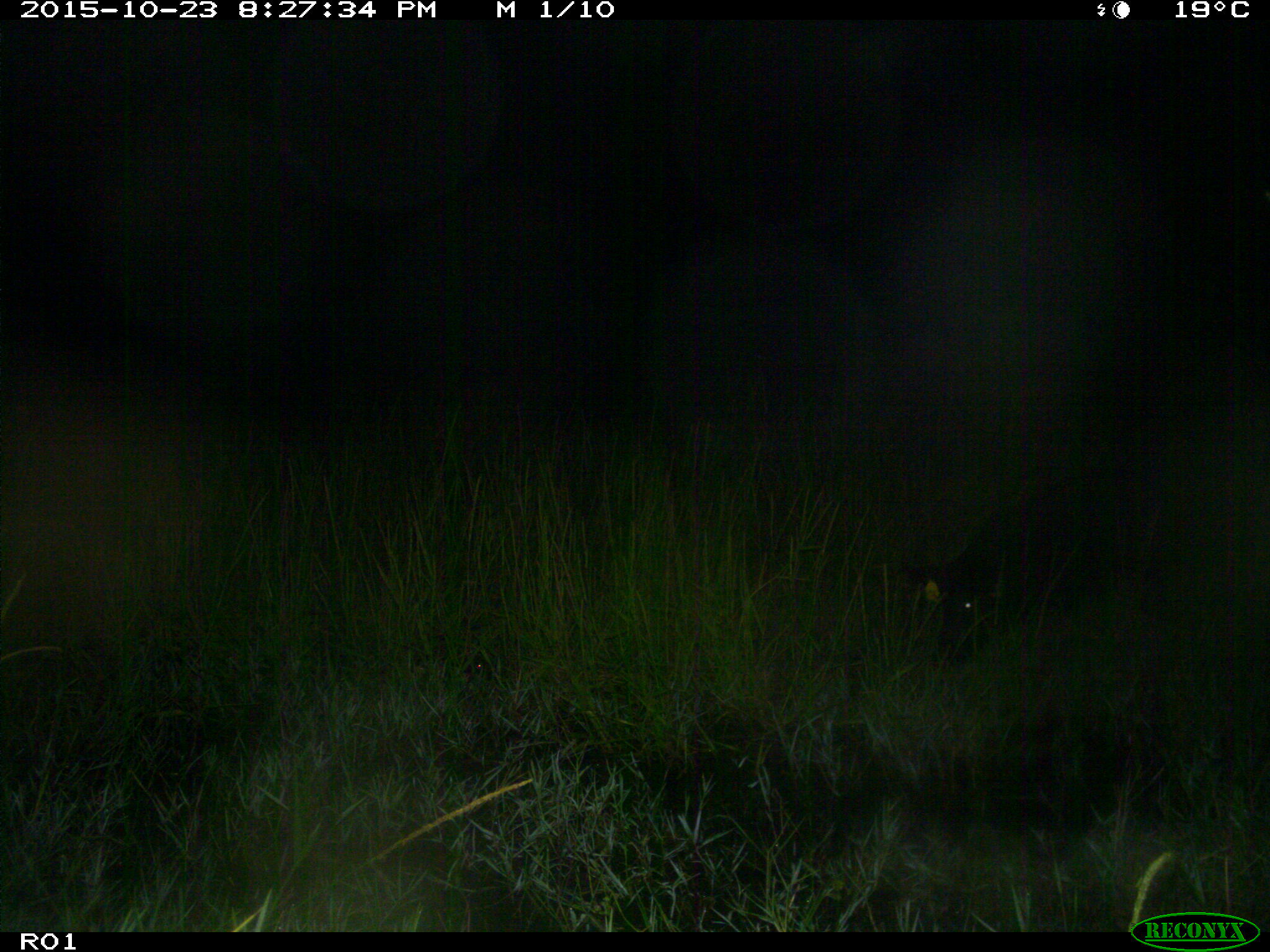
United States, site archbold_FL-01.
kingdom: Animalia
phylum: Chordata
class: Mammalia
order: Artiodactyla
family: Suidae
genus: Sus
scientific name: Sus scrofa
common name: wild boar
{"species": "Sus scrofa (wild boar)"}